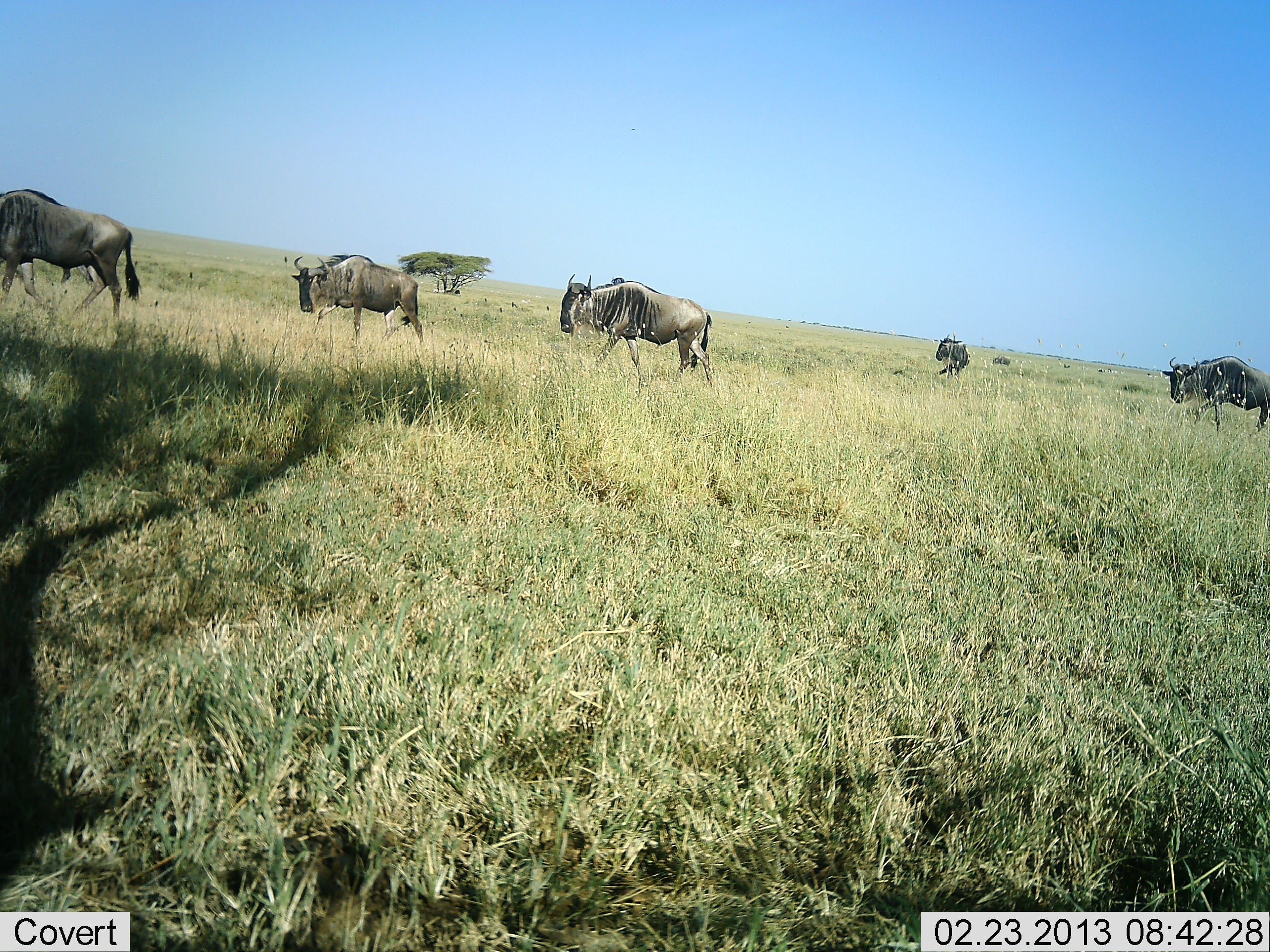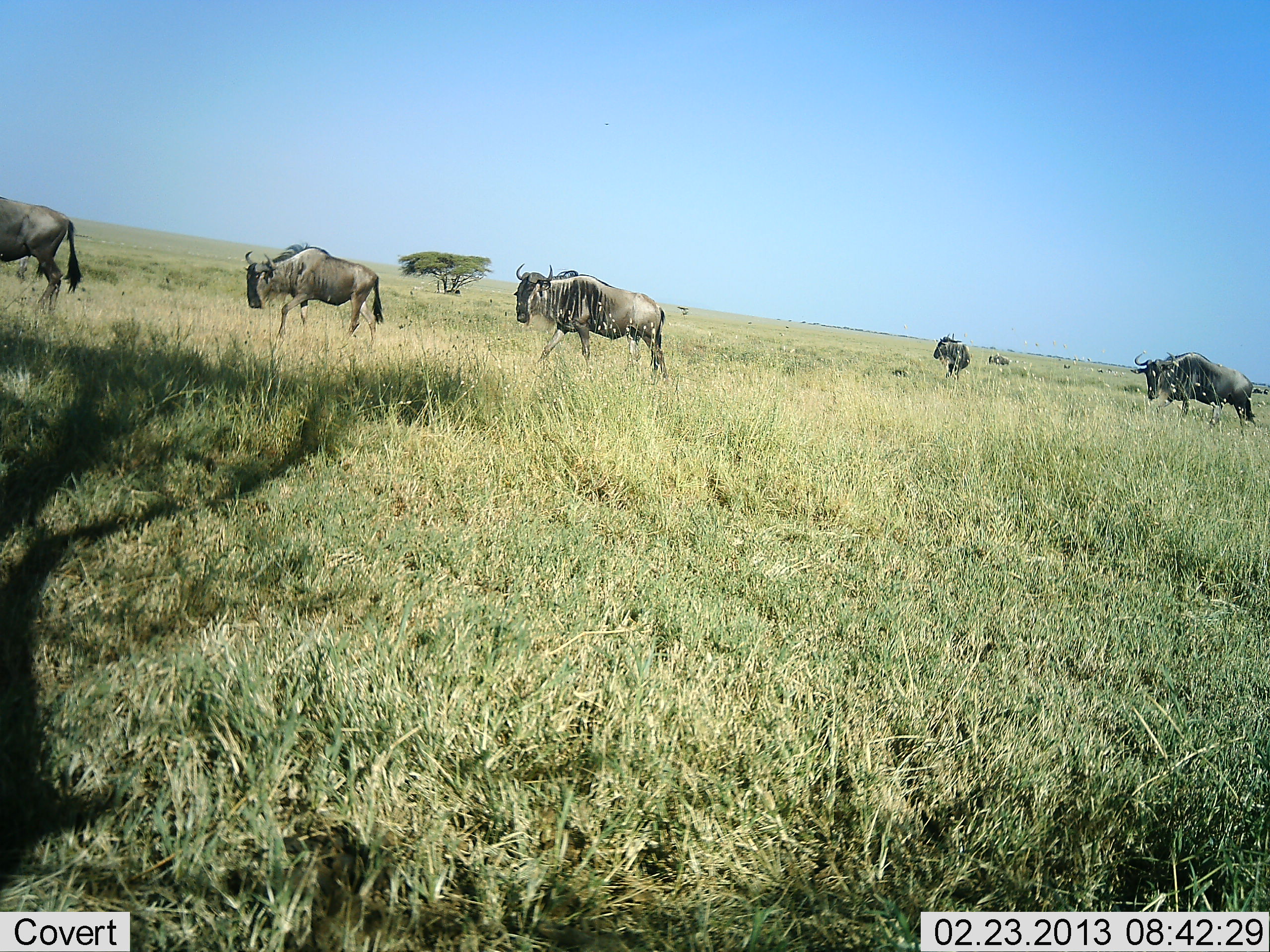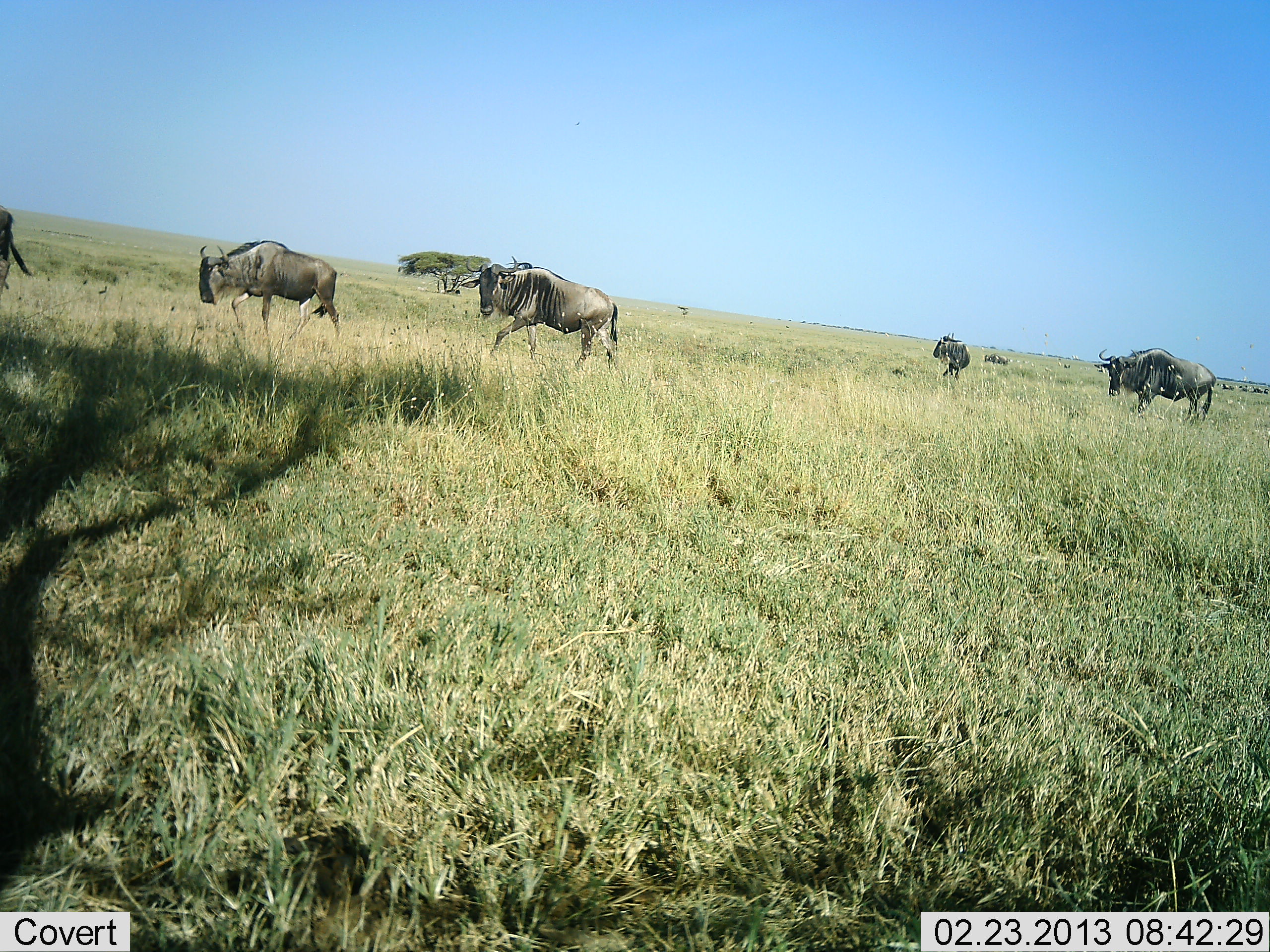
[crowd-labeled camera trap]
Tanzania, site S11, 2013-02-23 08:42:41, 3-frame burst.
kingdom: Animalia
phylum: Chordata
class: Mammalia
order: Artiodactyla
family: Bovidae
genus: Connochaetes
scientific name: Connochaetes taurinus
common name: blue wildebeest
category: wildebeest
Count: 5.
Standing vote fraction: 3%.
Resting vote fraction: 3%.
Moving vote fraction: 97%.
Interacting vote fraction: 0%.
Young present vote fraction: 0%.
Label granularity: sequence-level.